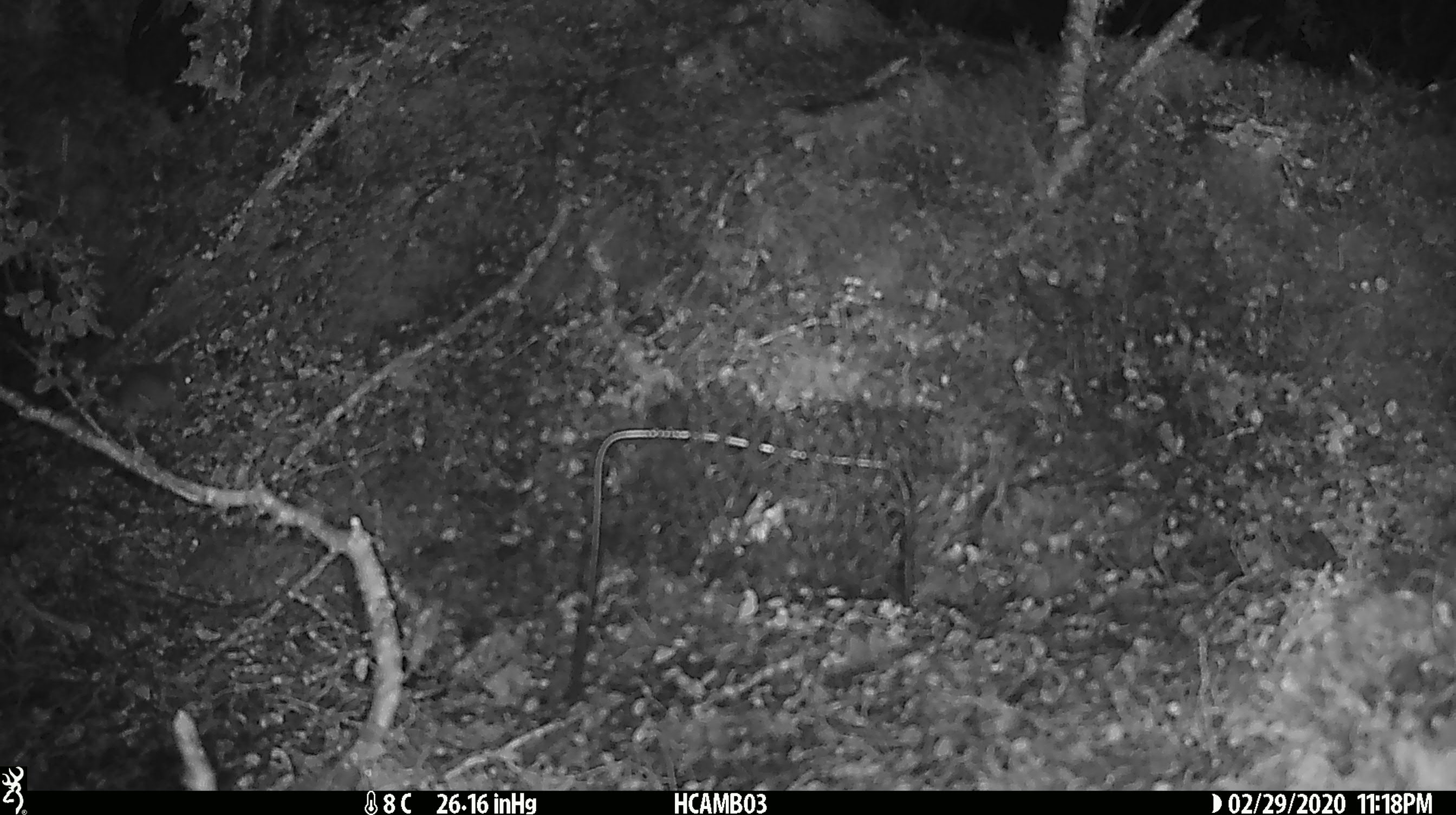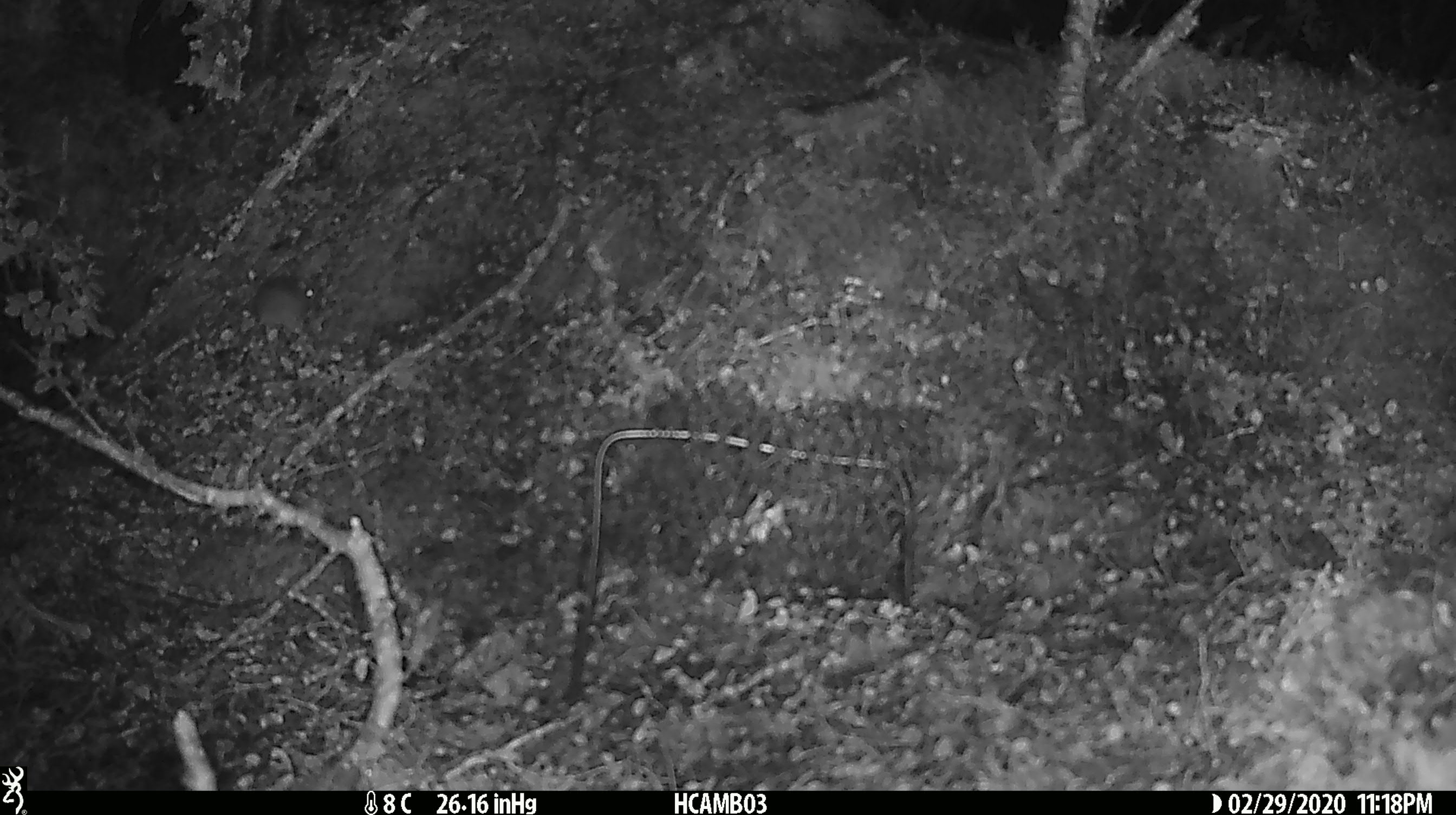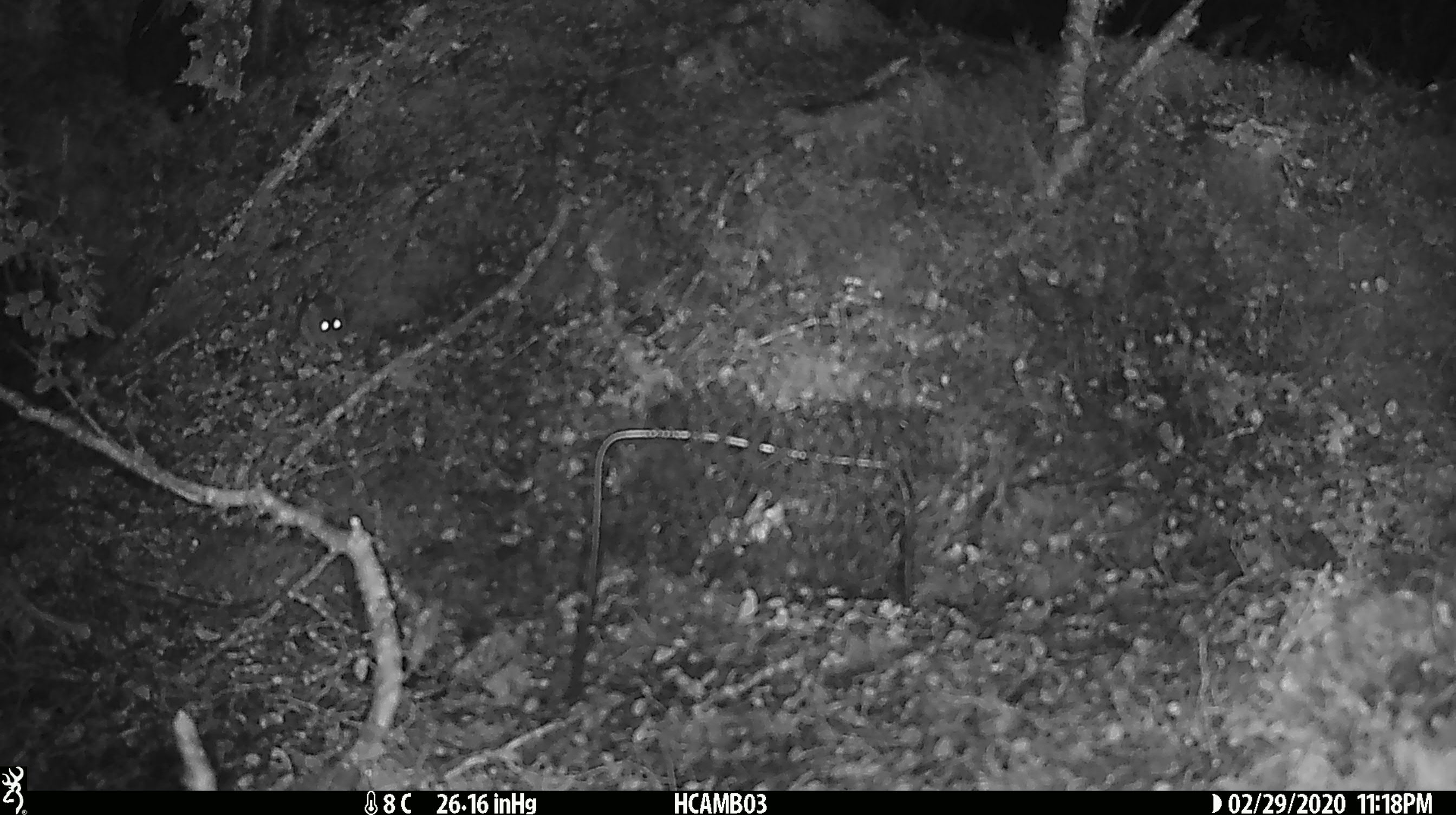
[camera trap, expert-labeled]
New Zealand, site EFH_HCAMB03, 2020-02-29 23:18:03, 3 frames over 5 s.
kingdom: Animalia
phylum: Chordata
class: Mammalia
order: Rodentia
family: Muridae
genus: Mus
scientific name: Mus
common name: mouse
Mouse (Mus).